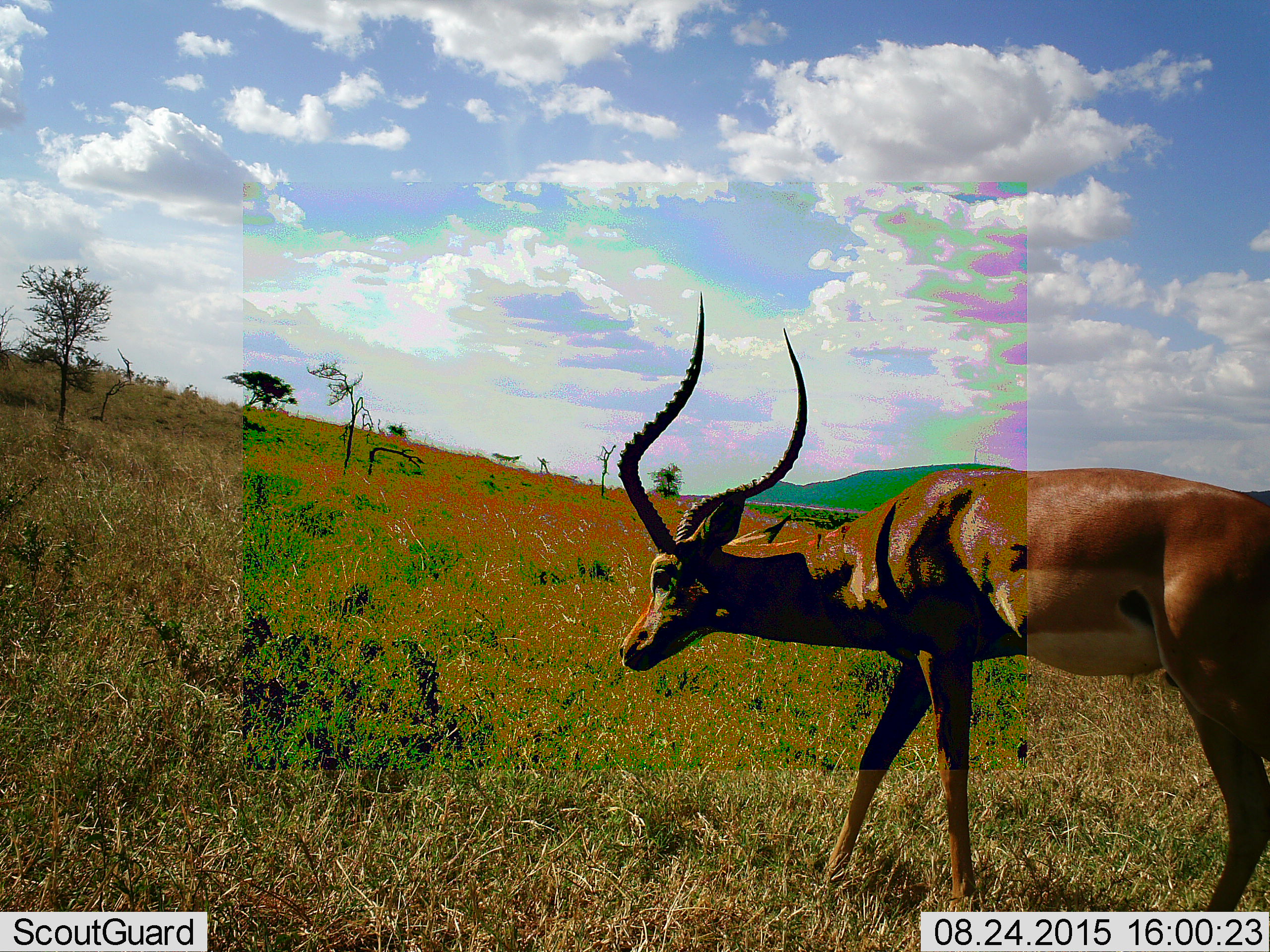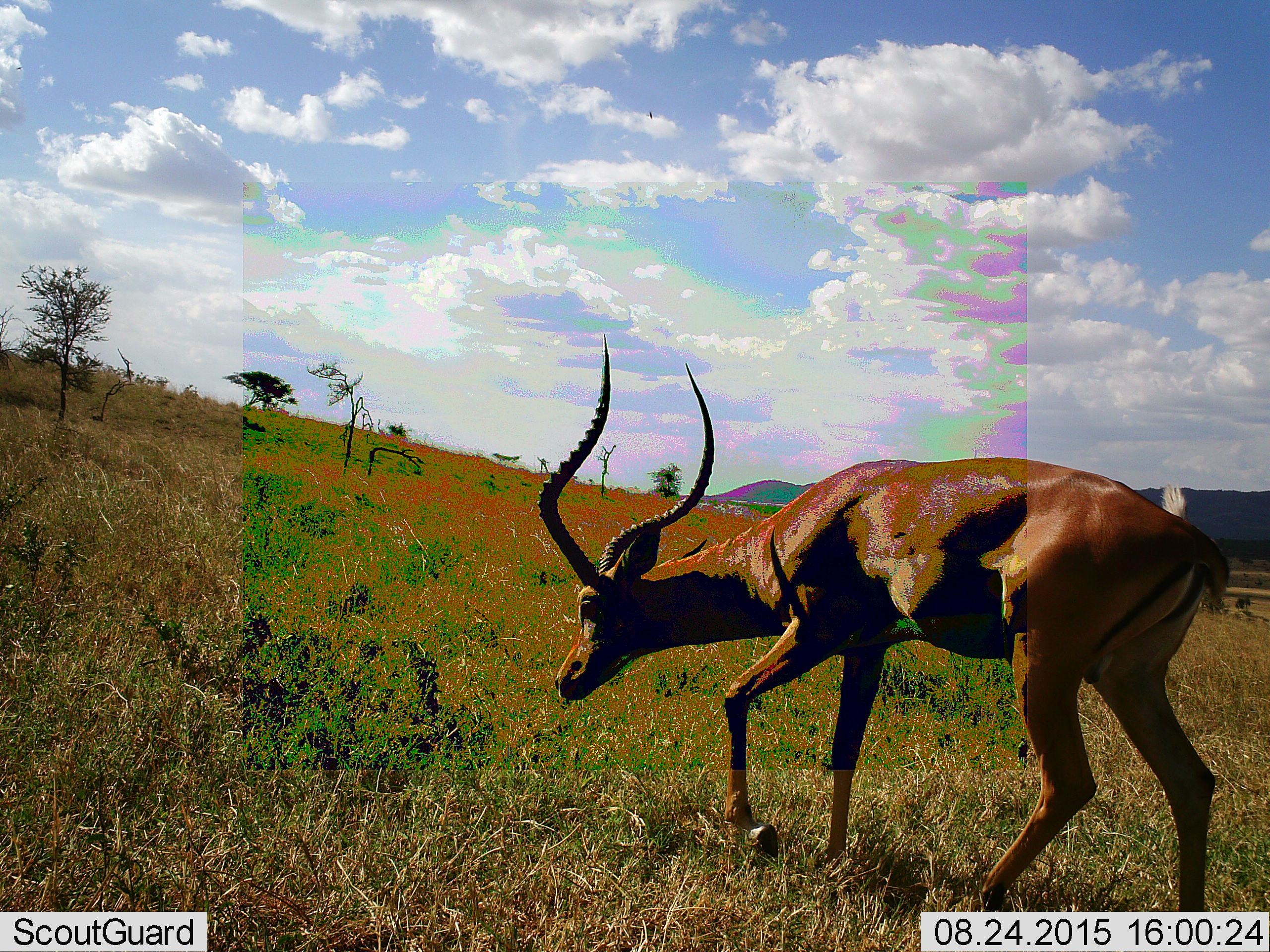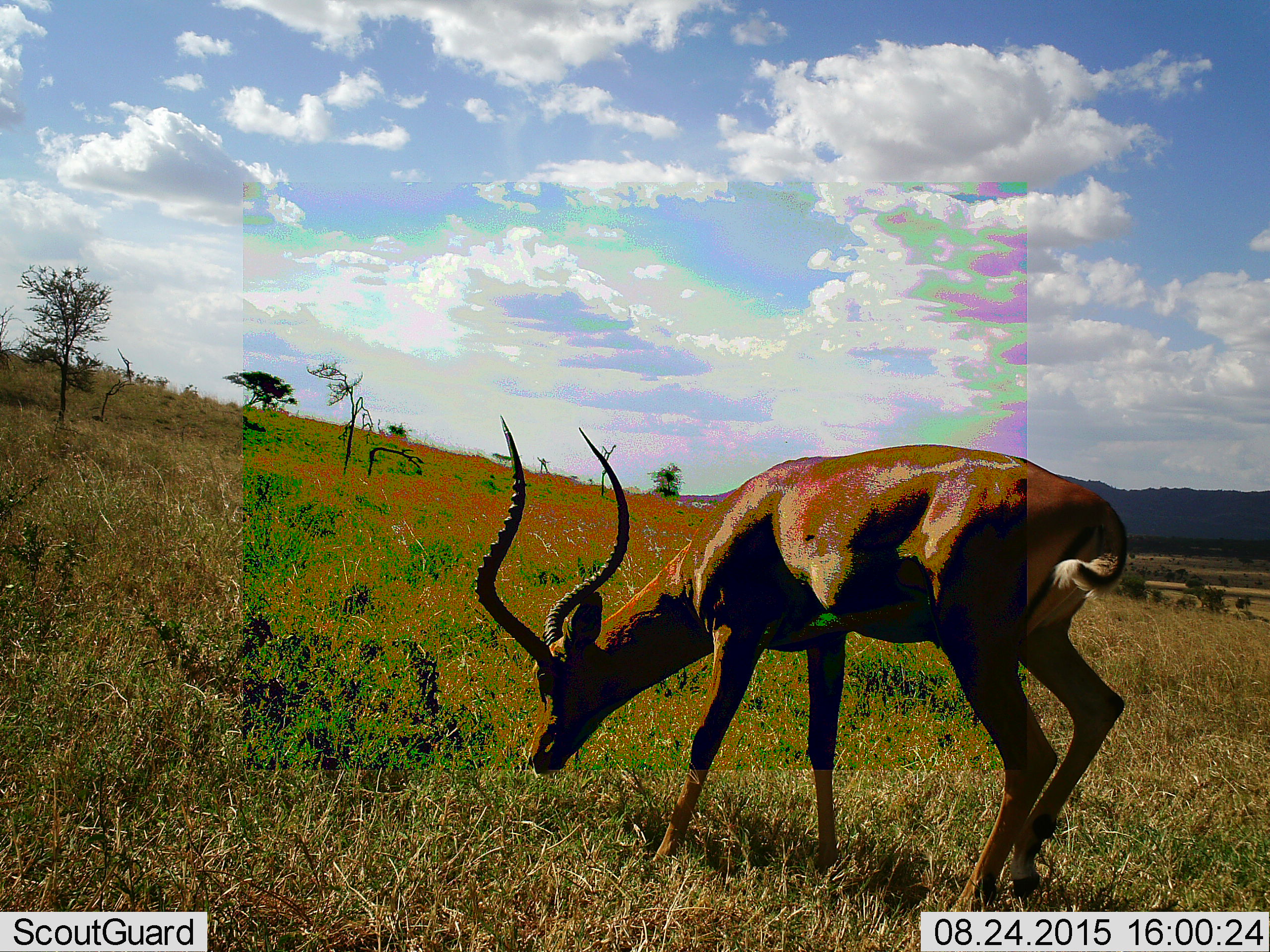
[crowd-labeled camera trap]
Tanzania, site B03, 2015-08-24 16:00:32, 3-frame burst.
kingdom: Animalia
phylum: Chordata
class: Mammalia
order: Artiodactyla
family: Bovidae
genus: Aepyceros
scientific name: Aepyceros melampus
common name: impala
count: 1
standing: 6%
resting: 0%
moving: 82%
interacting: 0%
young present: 0%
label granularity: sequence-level